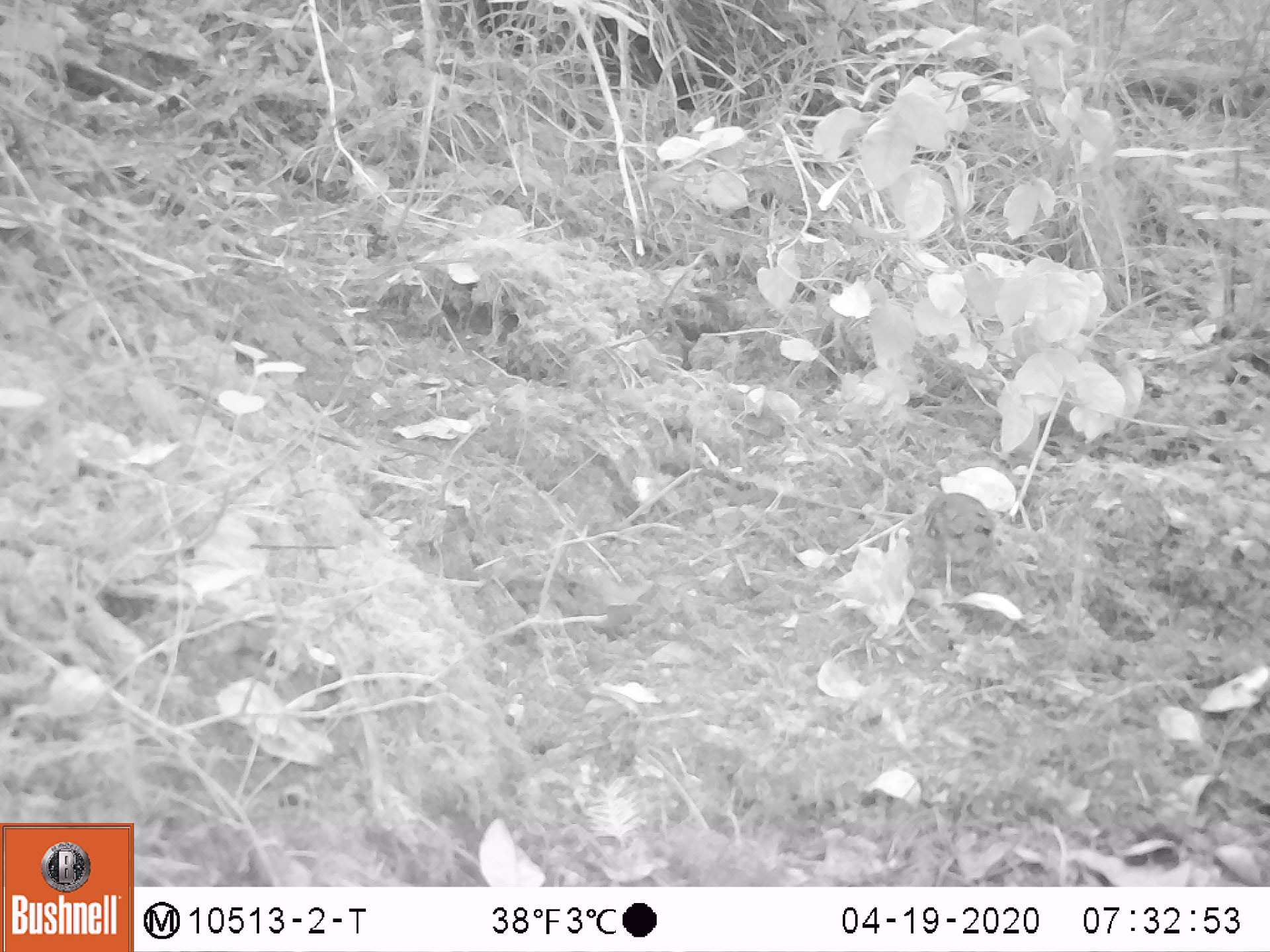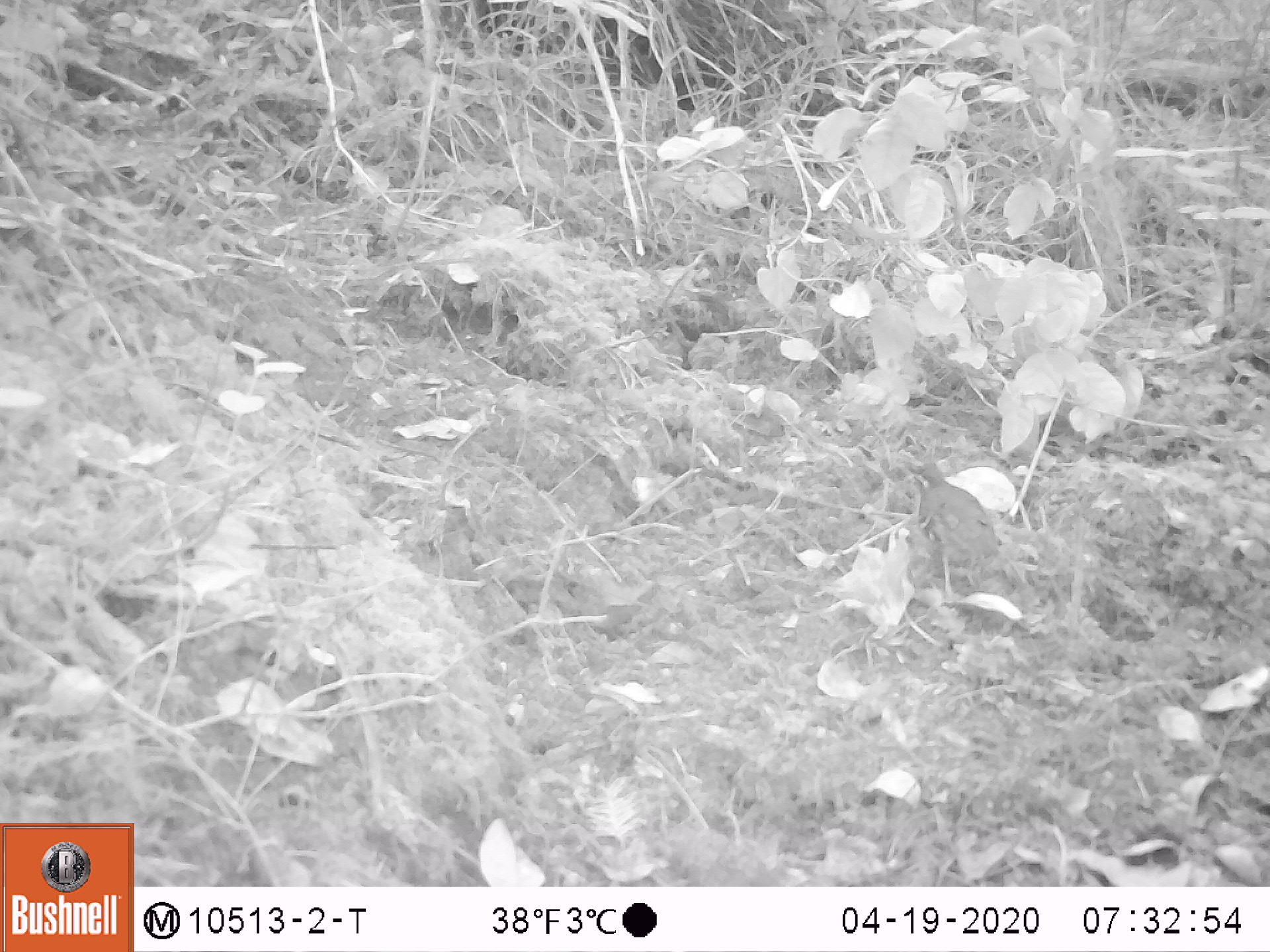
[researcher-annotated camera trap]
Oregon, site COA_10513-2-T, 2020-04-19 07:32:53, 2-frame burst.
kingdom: Animalia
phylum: Chordata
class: Aves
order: Passeriformes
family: Turdidae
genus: Ixoreus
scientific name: Ixoreus naevius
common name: varied thrush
Varied thrush (Ixoreus naevius).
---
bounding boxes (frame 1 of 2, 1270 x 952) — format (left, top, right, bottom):
varied thrush: (917, 483, 1004, 606)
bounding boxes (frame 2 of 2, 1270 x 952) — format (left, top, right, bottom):
varied thrush: (906, 457, 1004, 604)